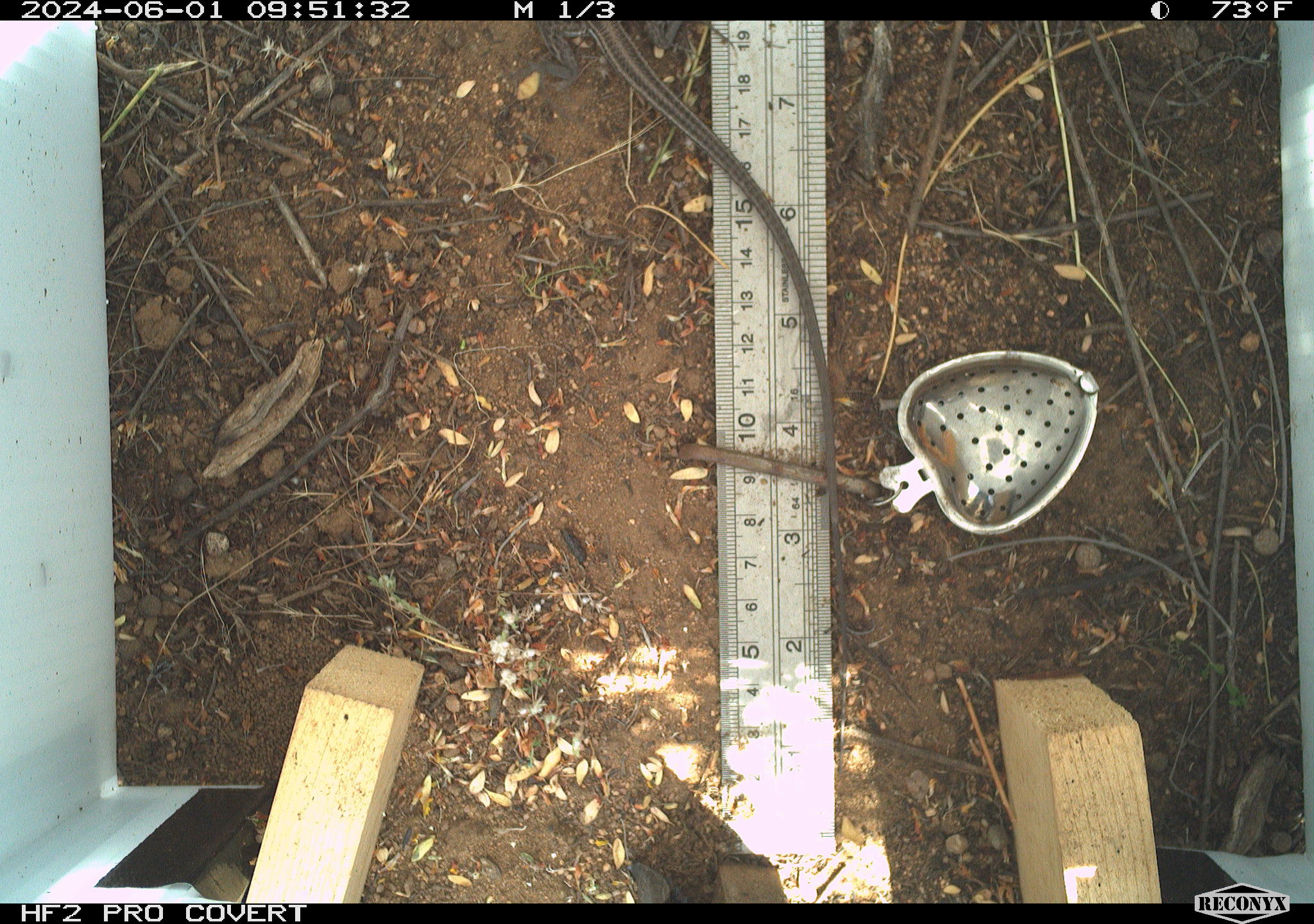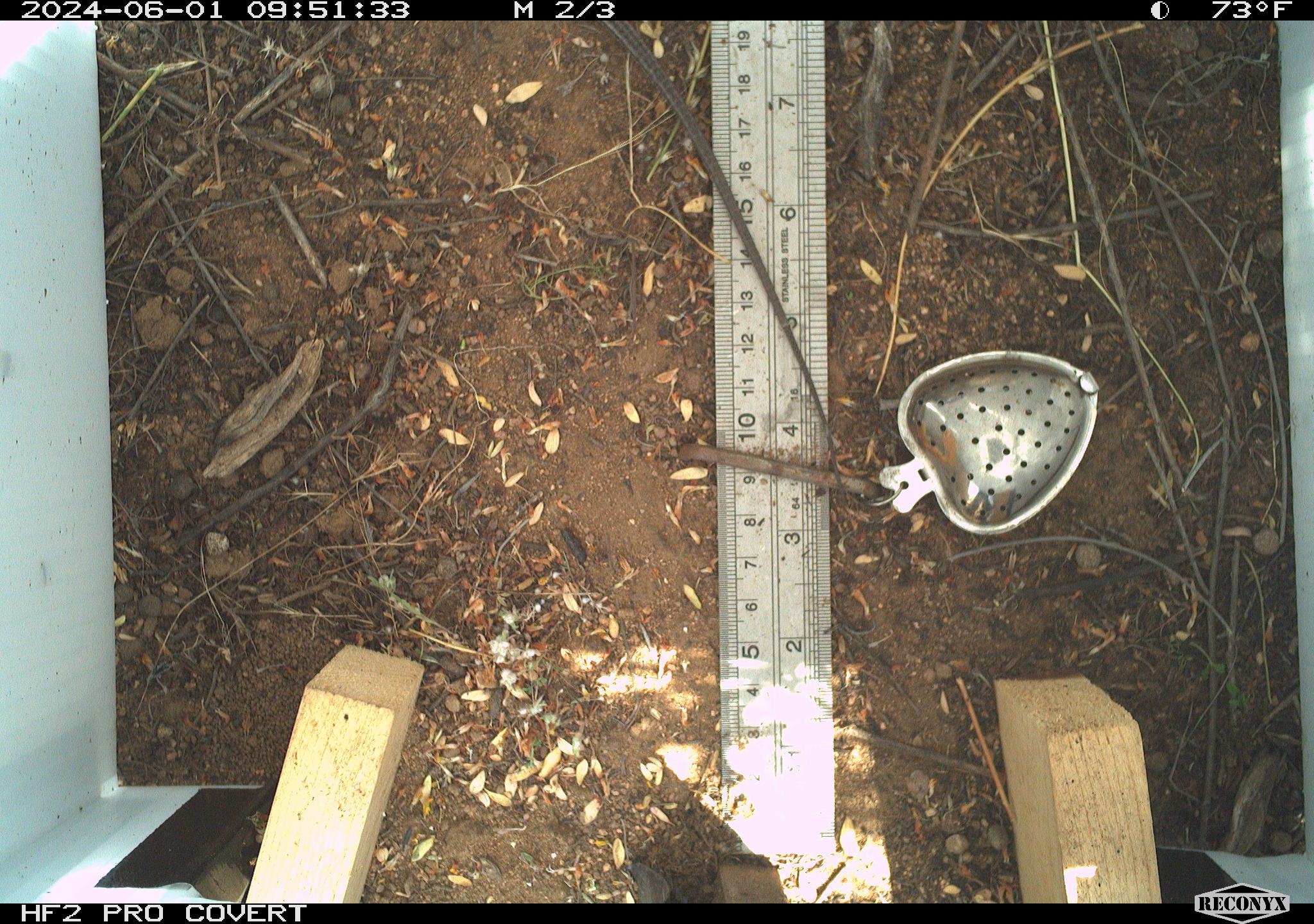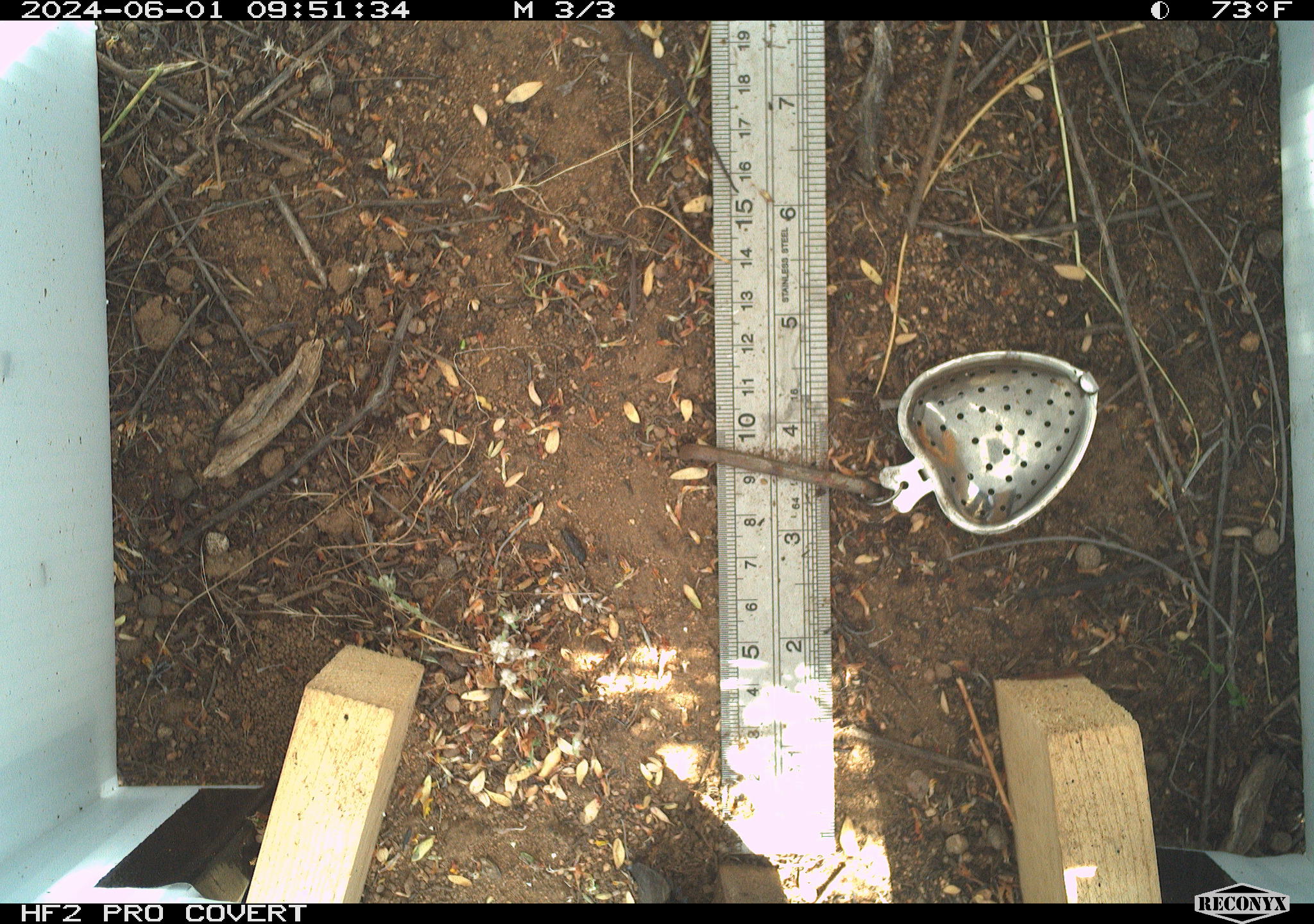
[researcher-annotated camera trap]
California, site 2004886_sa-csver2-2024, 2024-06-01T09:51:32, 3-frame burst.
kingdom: Animalia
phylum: Chordata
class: Reptilia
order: Squamata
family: Scincidae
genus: Plestiodon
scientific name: Plestiodon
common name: blue-tailed skinks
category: plestiodon species